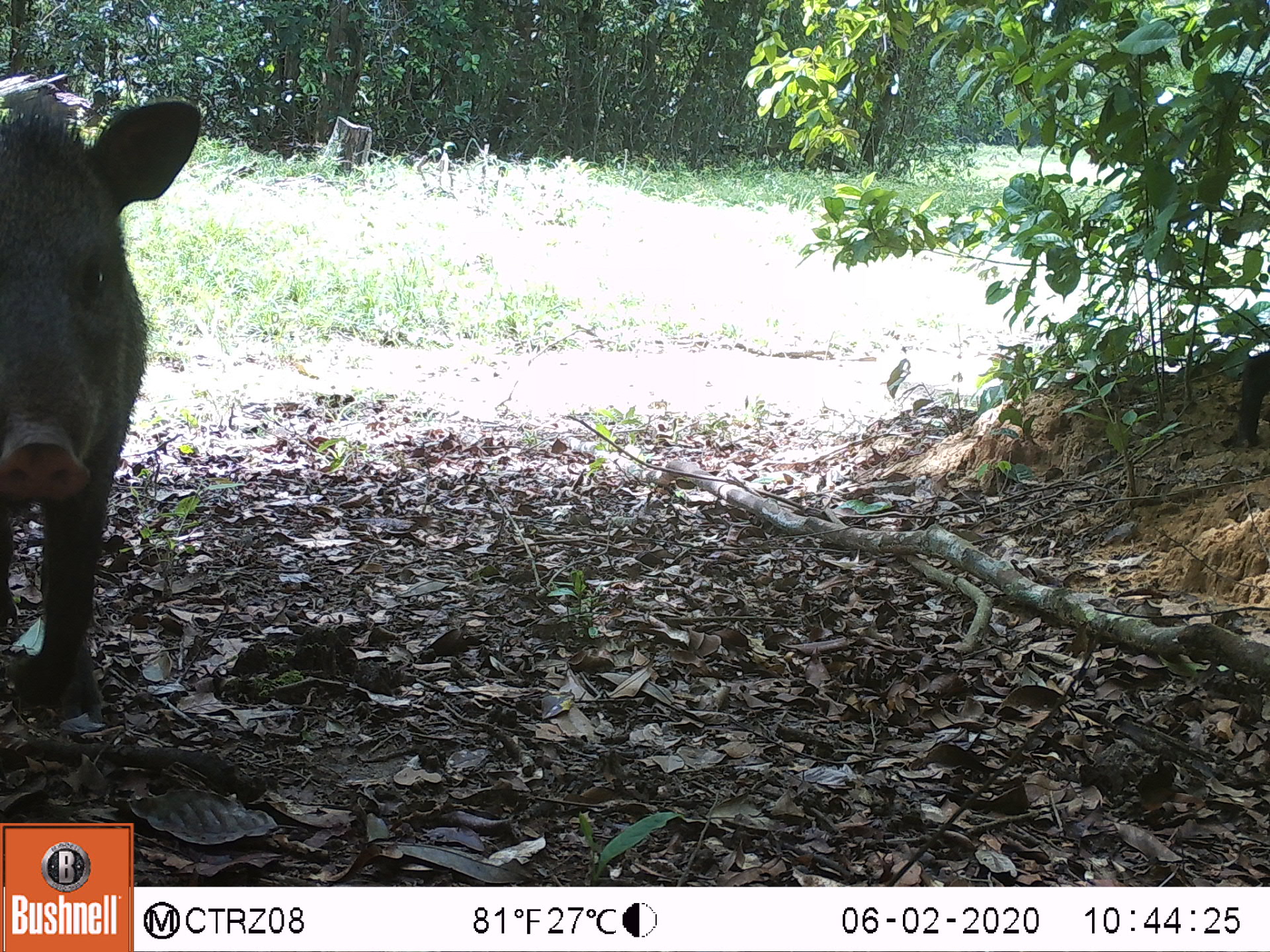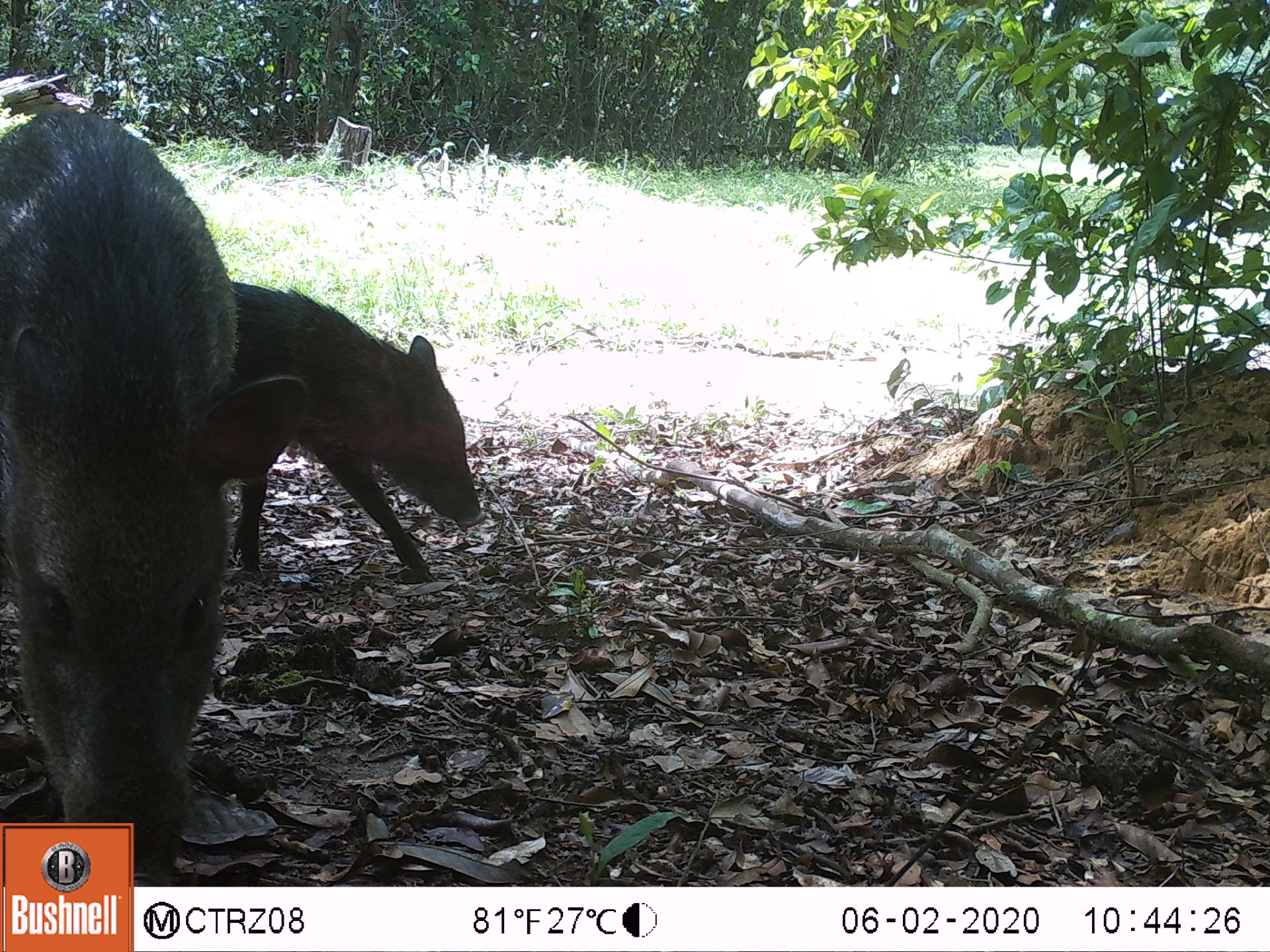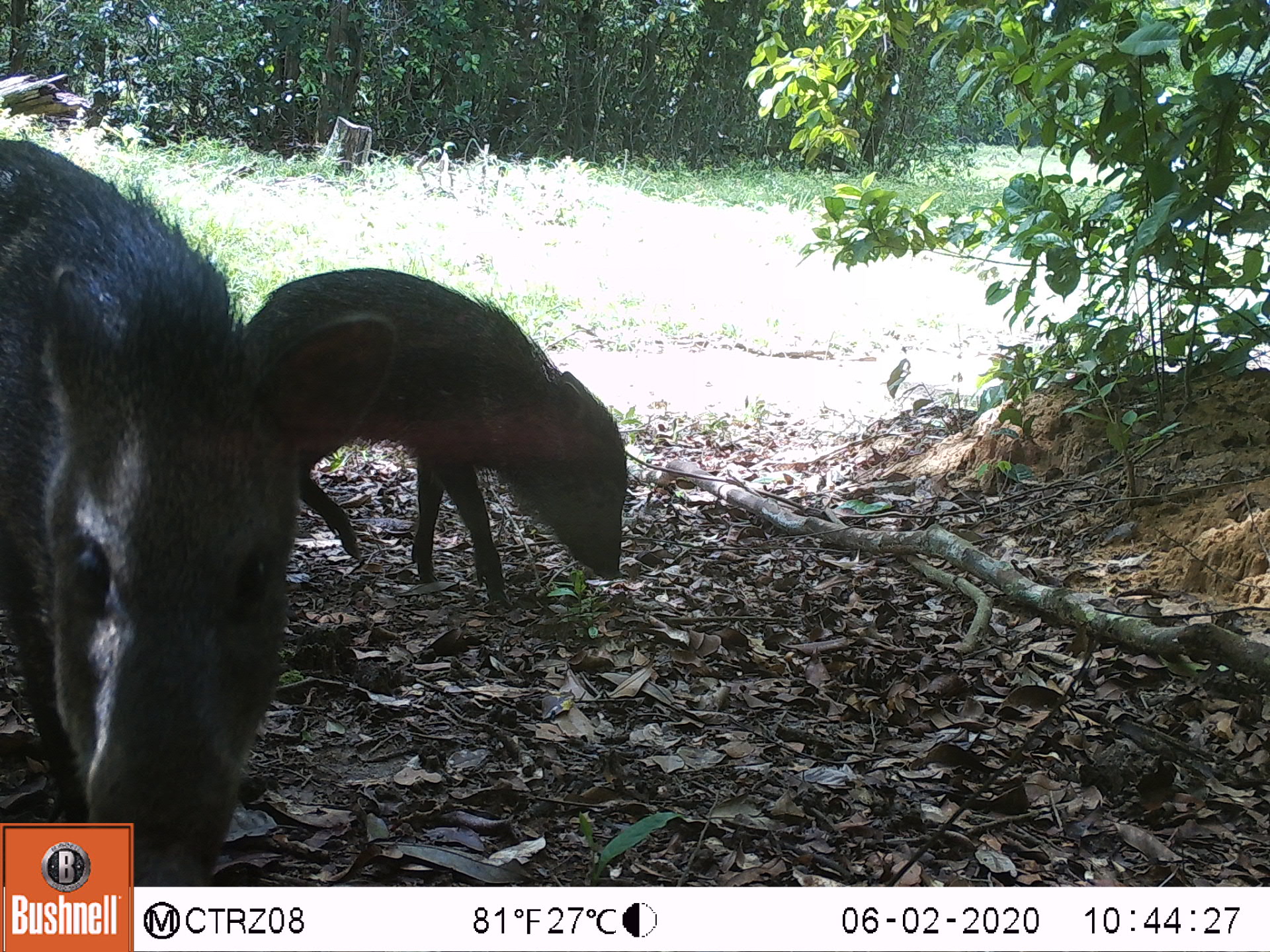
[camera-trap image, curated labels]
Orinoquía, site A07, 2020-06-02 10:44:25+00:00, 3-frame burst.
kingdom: Animalia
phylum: Chordata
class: Mammalia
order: Artiodactyla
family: Tayassuidae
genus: Pecari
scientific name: Pecari tajacu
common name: collared peccary